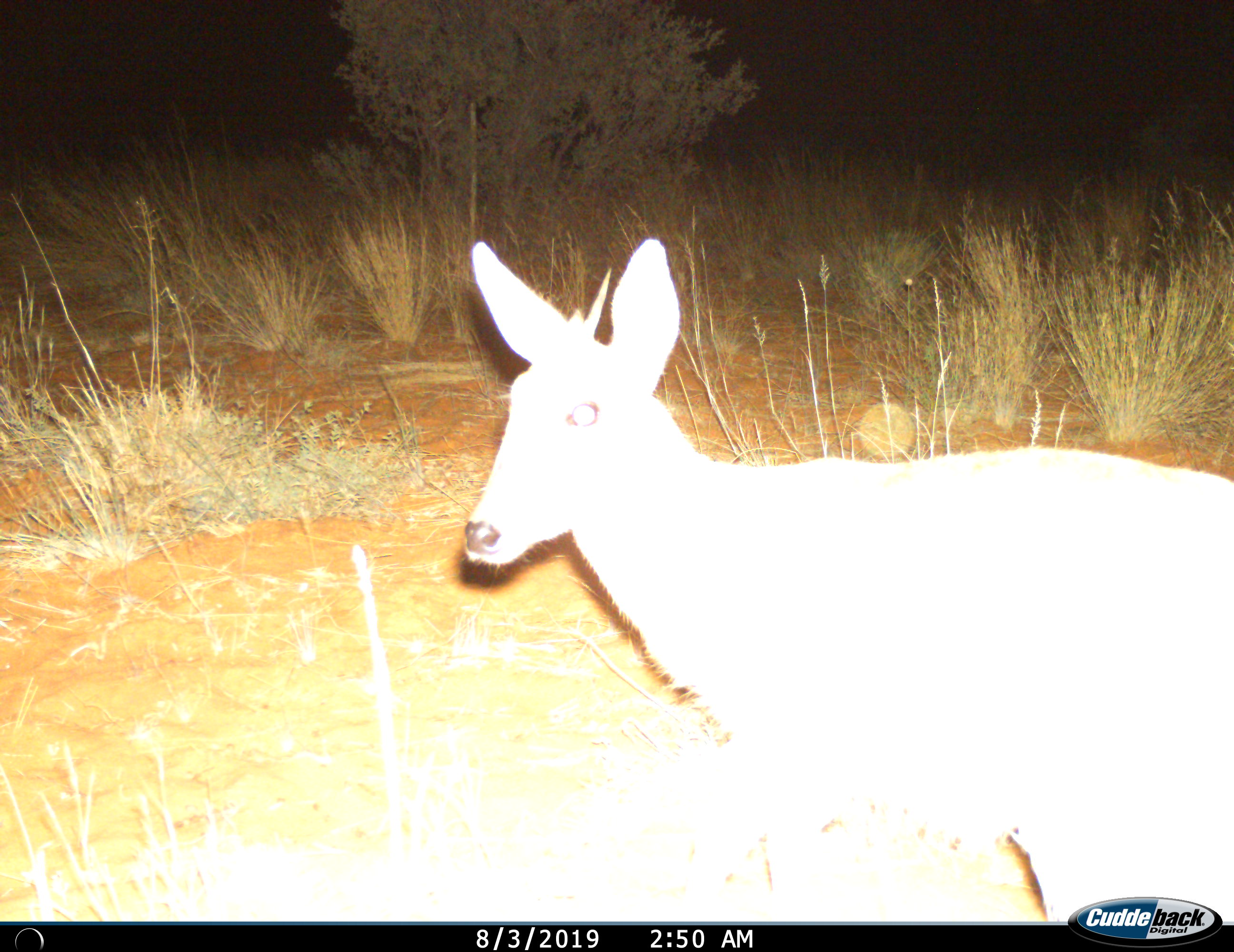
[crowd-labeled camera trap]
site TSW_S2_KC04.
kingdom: Animalia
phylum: Chordata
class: Mammalia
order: Artiodactyla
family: Bovidae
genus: Sylvicapra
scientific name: Sylvicapra grimmia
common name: common duiker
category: duikercommongrey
Duikercommongrey (common duiker) (Sylvicapra grimmia), count 1. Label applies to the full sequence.